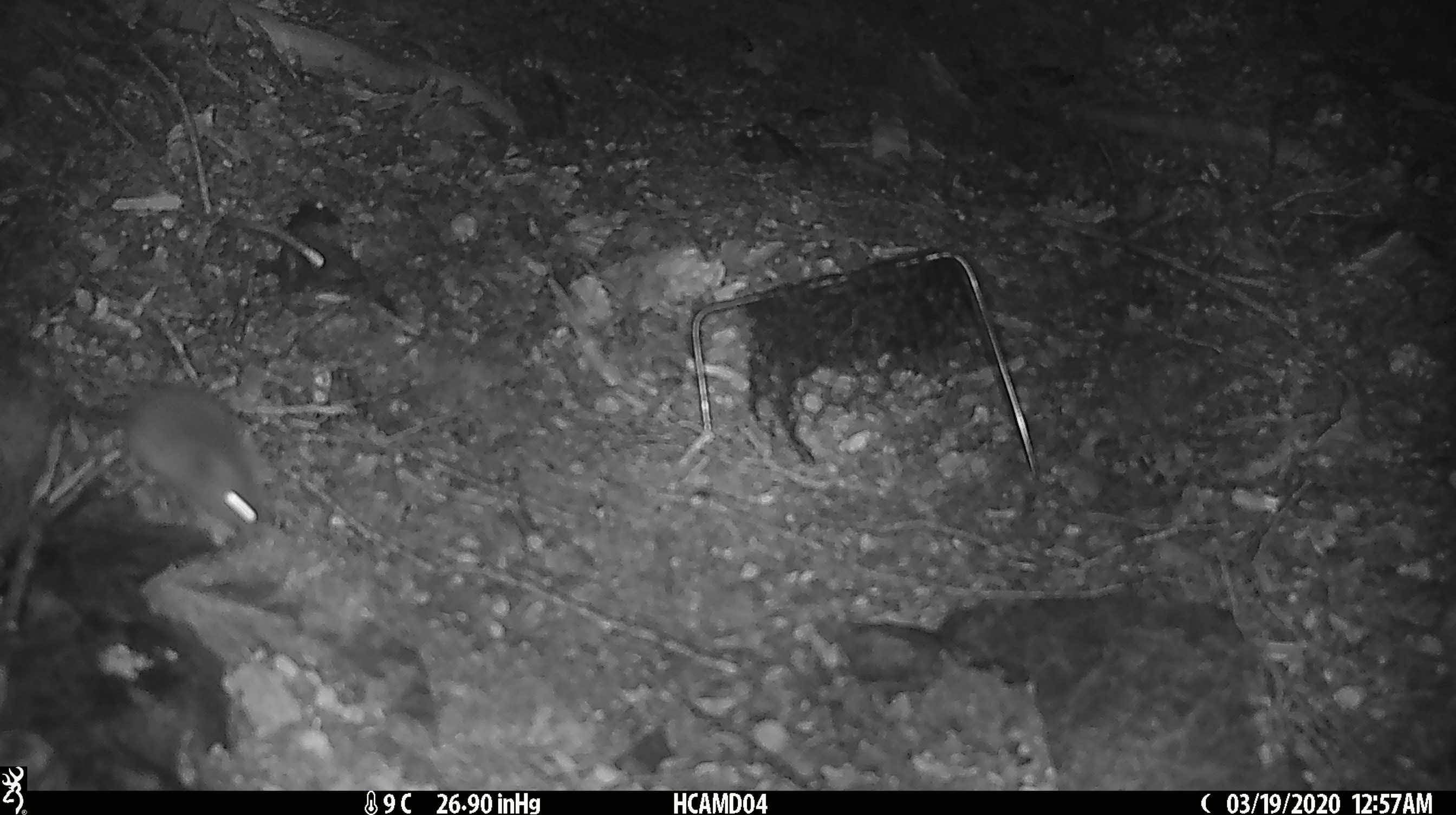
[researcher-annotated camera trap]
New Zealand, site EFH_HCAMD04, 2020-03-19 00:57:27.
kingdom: Animalia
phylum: Chordata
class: Mammalia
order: Rodentia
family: Muridae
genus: Mus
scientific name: Mus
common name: mouse